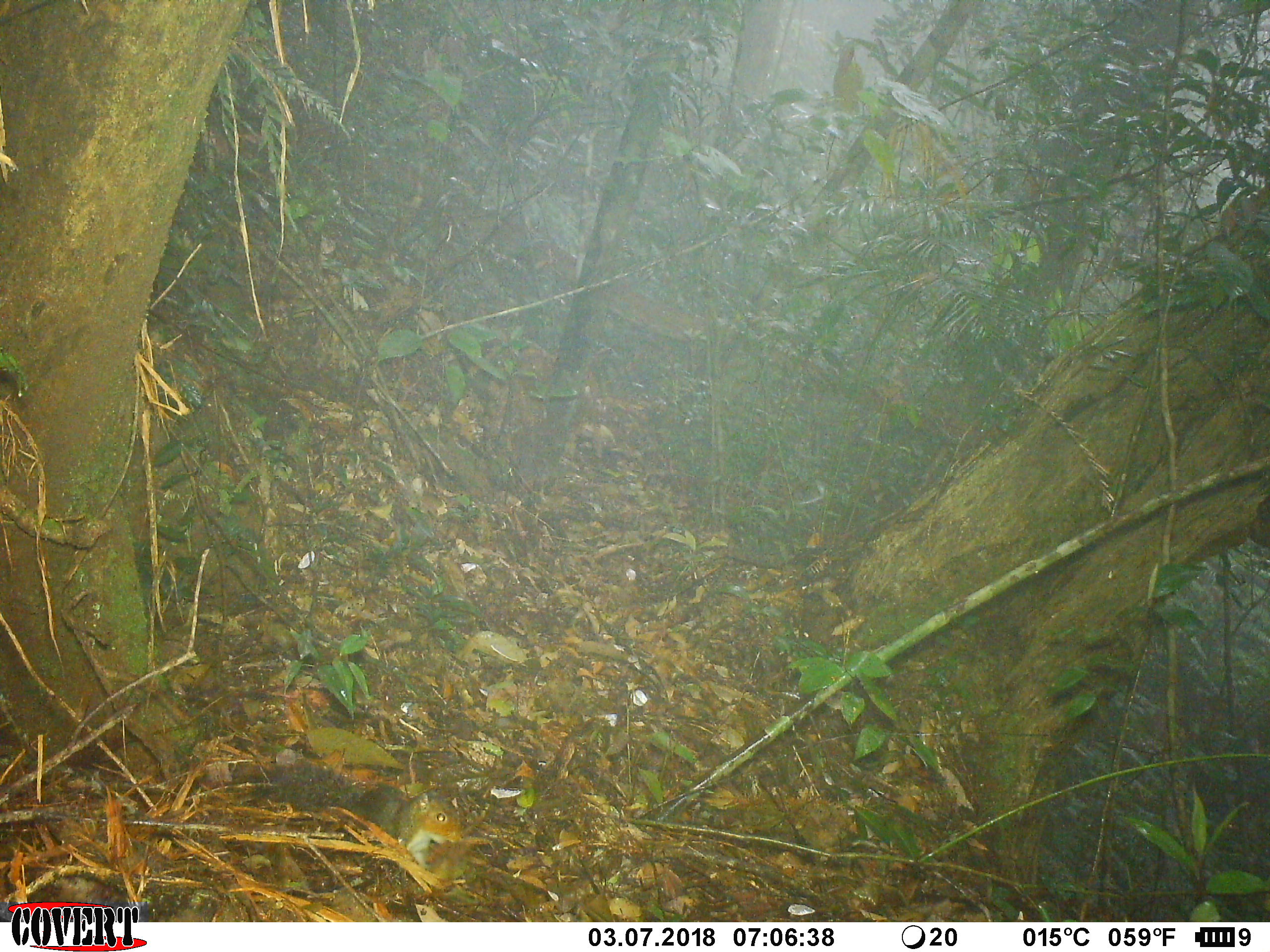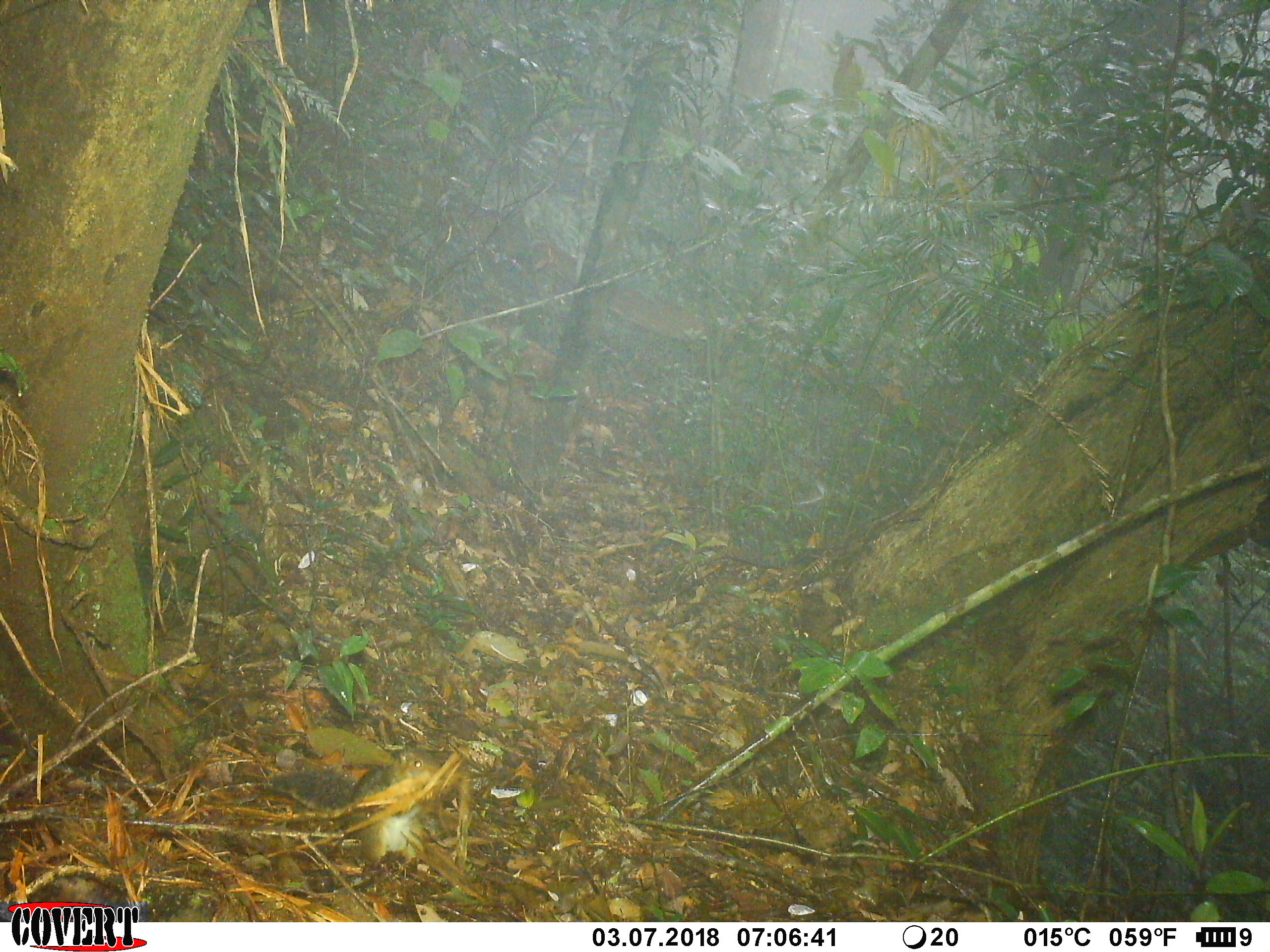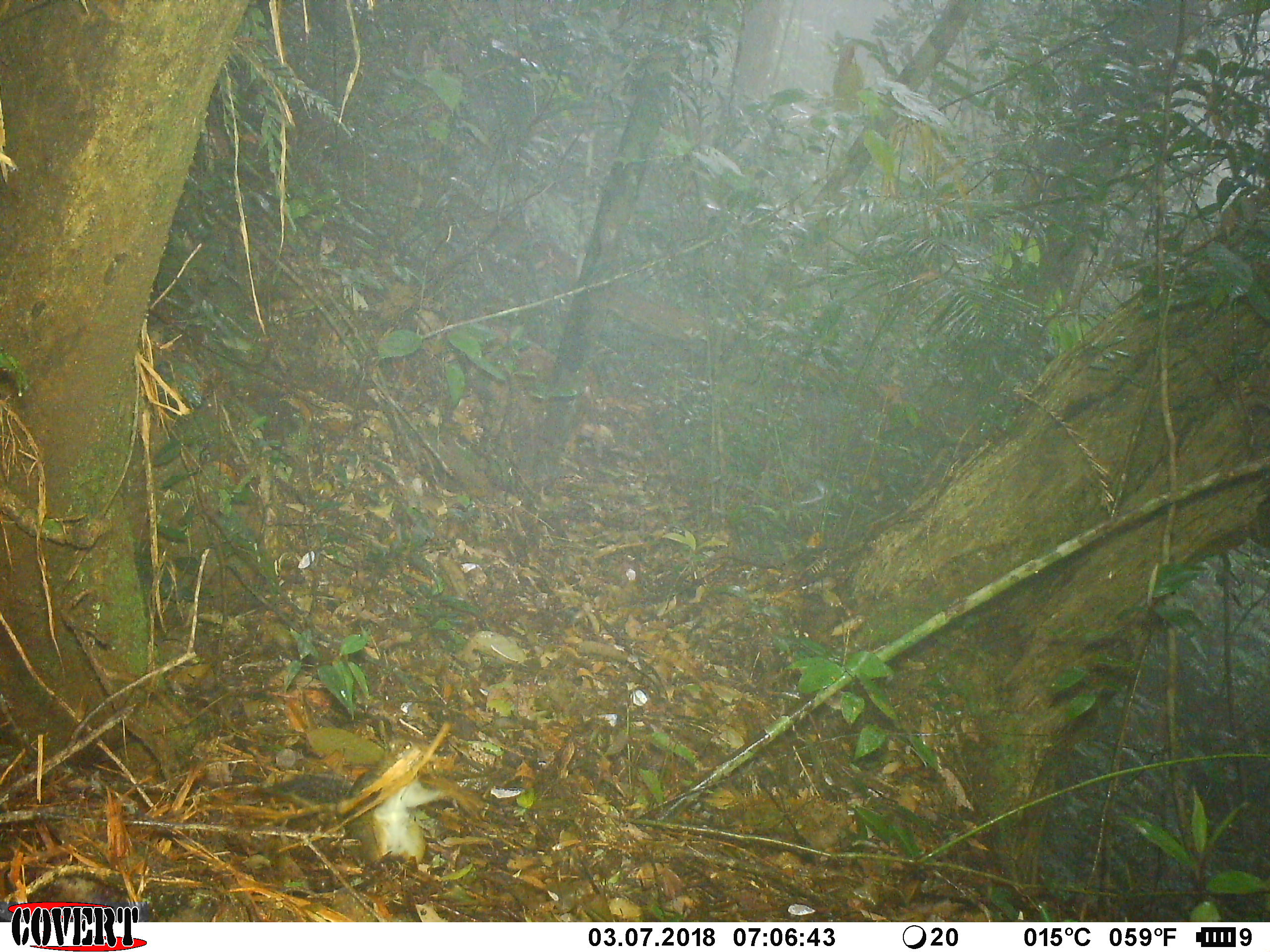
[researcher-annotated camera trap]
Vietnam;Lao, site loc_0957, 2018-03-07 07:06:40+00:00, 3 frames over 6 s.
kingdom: Animalia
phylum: Chordata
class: Mammalia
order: Rodentia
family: Sciuridae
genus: Dremomys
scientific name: Dremomys rufigenis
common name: red-cheeked squirrel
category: red cheeked squirrel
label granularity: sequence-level